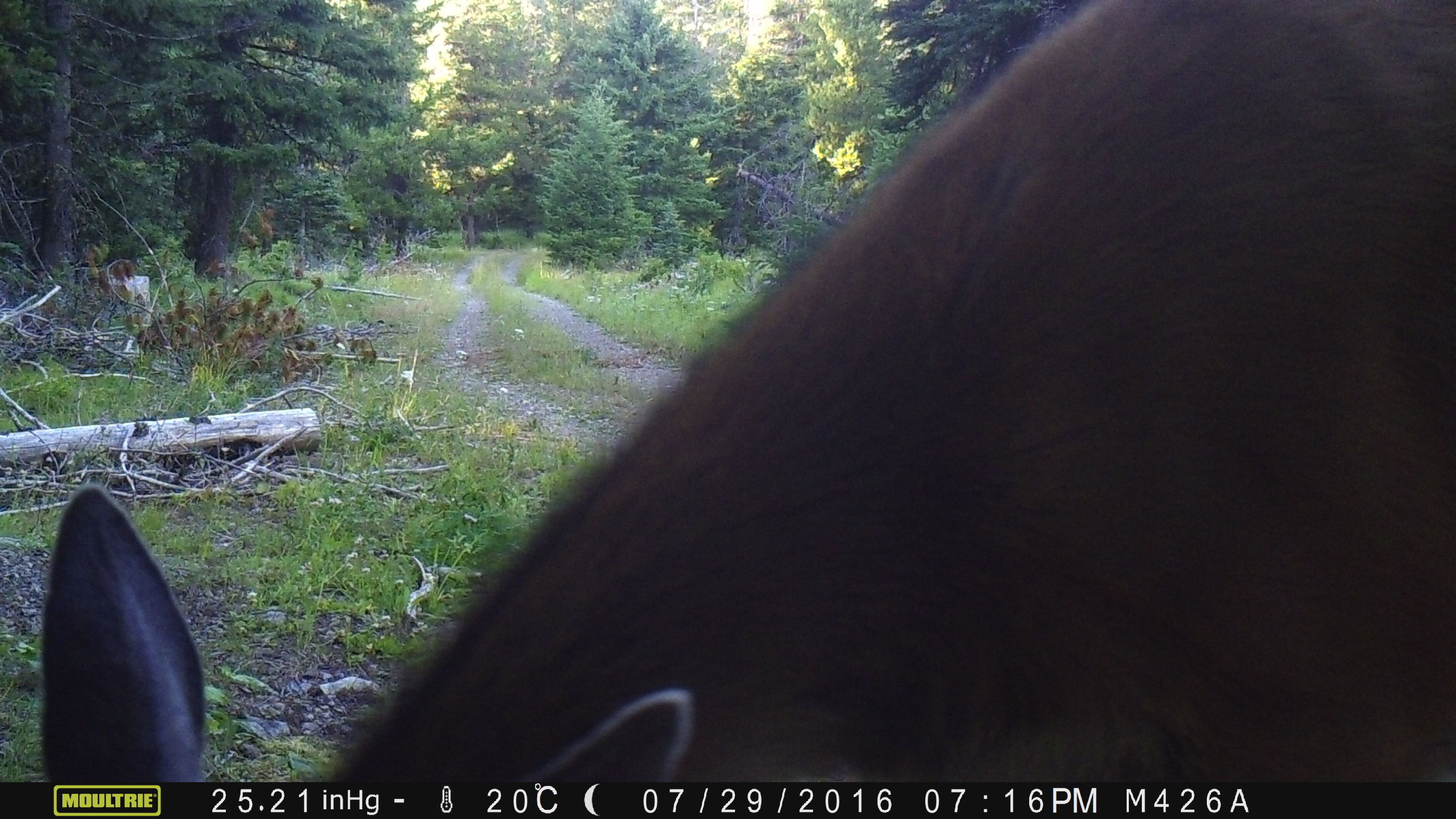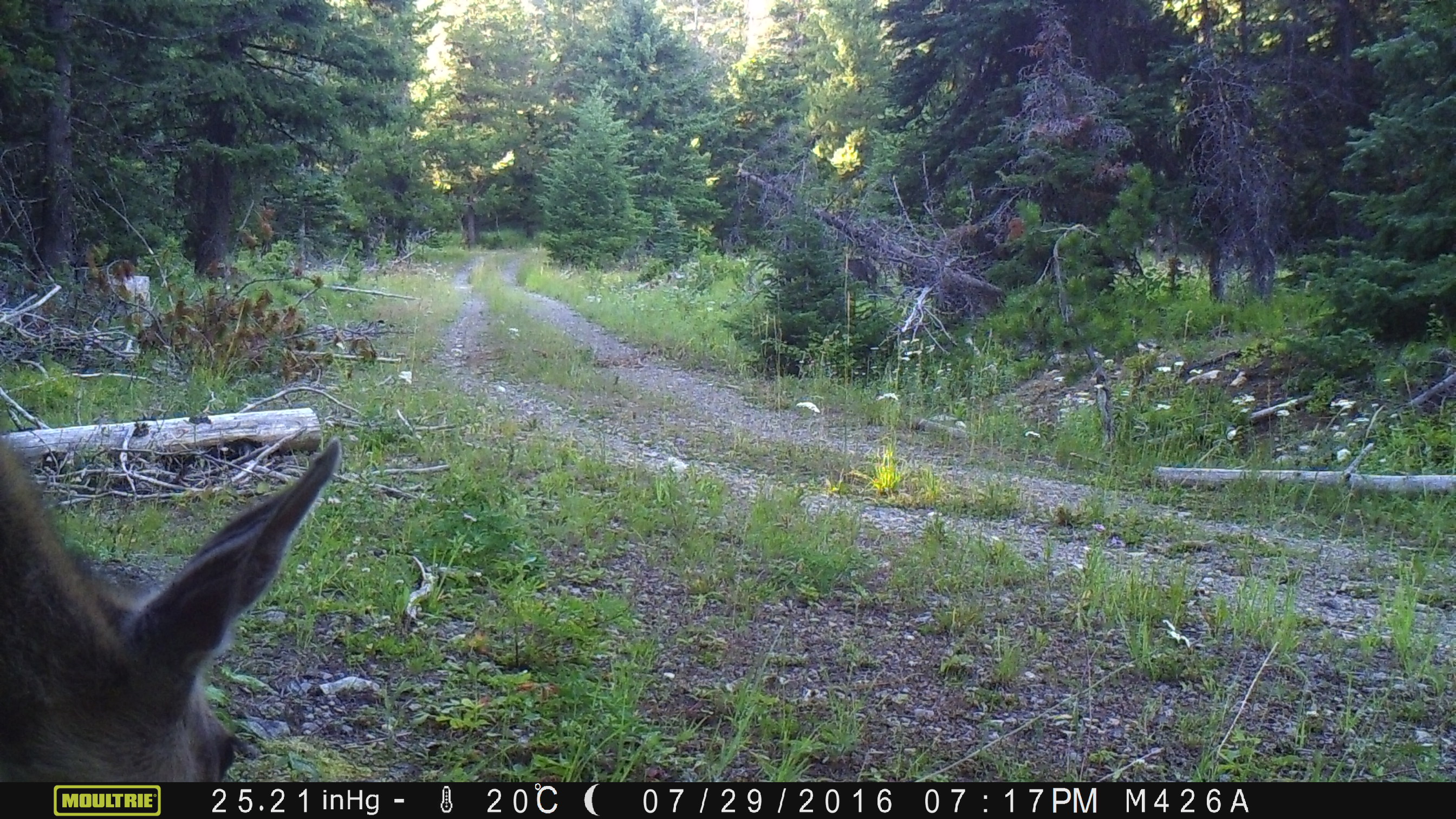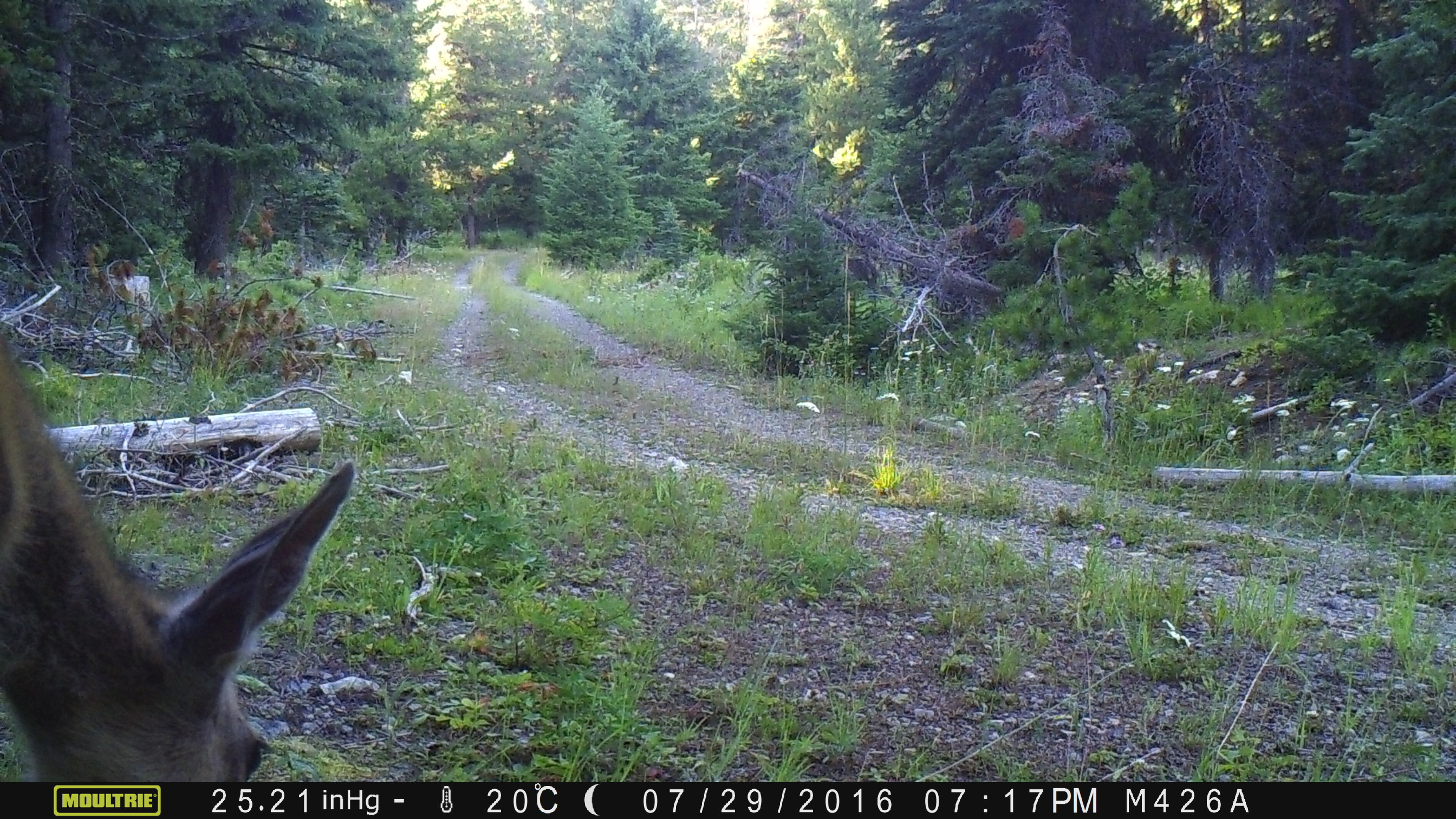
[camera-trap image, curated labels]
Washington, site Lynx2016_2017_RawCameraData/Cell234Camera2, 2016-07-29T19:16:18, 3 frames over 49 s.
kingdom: Animalia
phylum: Chordata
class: Mammalia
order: Artiodactyla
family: Cervidae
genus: Odocoileus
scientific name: Odocoileus hemionus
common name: mule deer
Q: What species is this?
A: Odocoileus hemionus (mule deer).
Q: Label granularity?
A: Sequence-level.